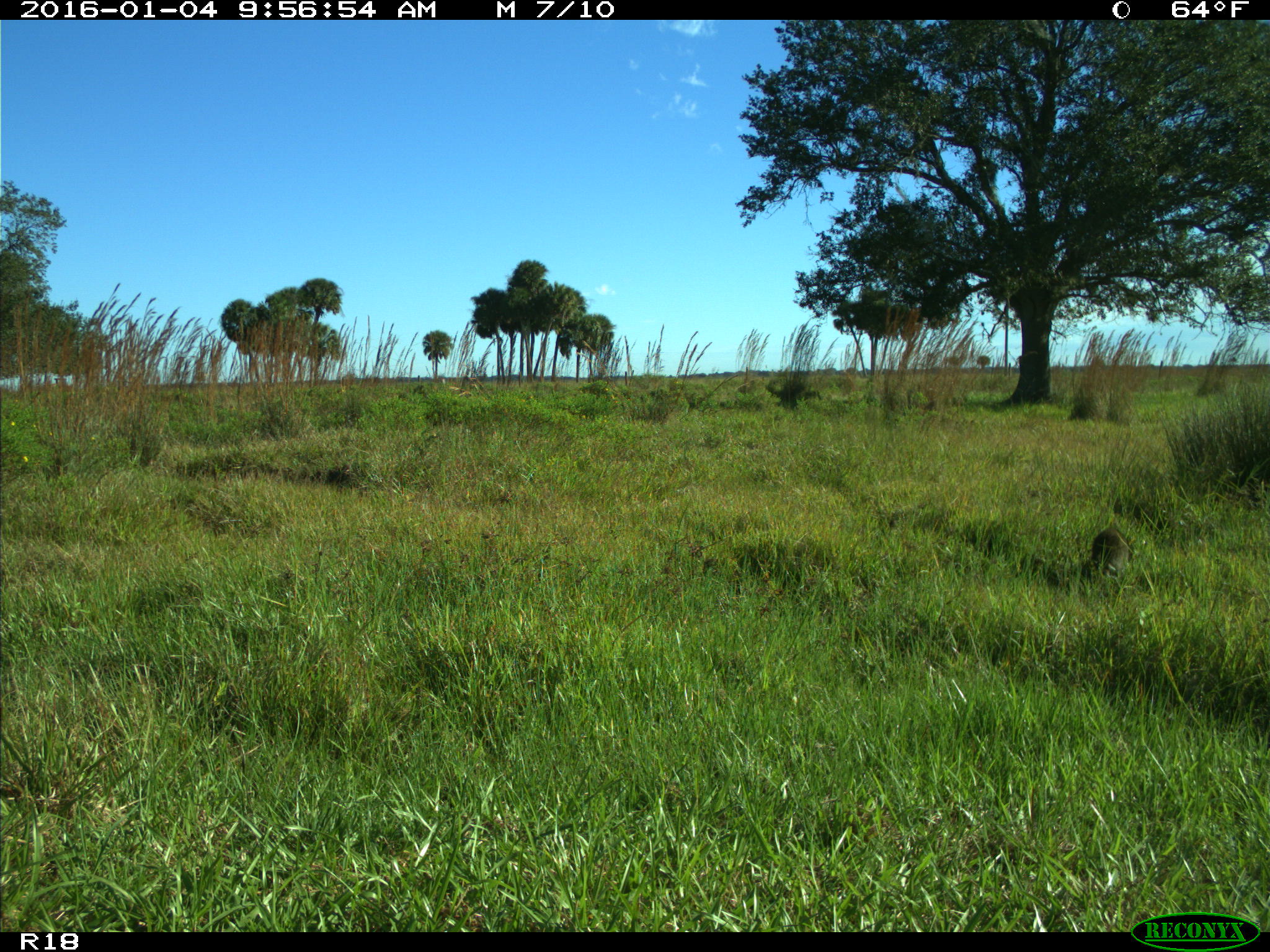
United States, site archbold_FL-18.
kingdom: Animalia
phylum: Chordata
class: Mammalia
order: Carnivora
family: Procyonidae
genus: Procyon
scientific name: Procyon lotor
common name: common raccoon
Procyon lotor (common raccoon).